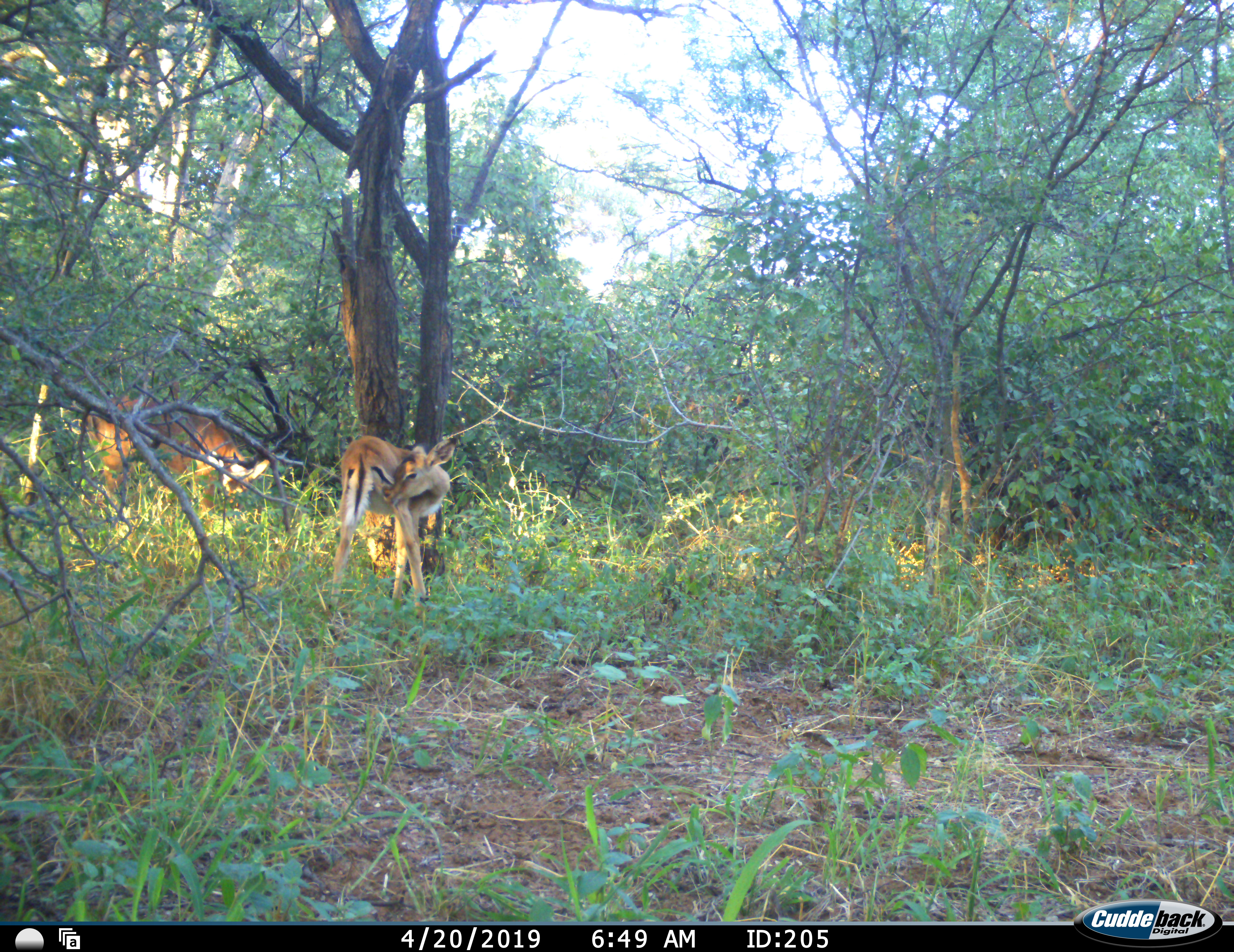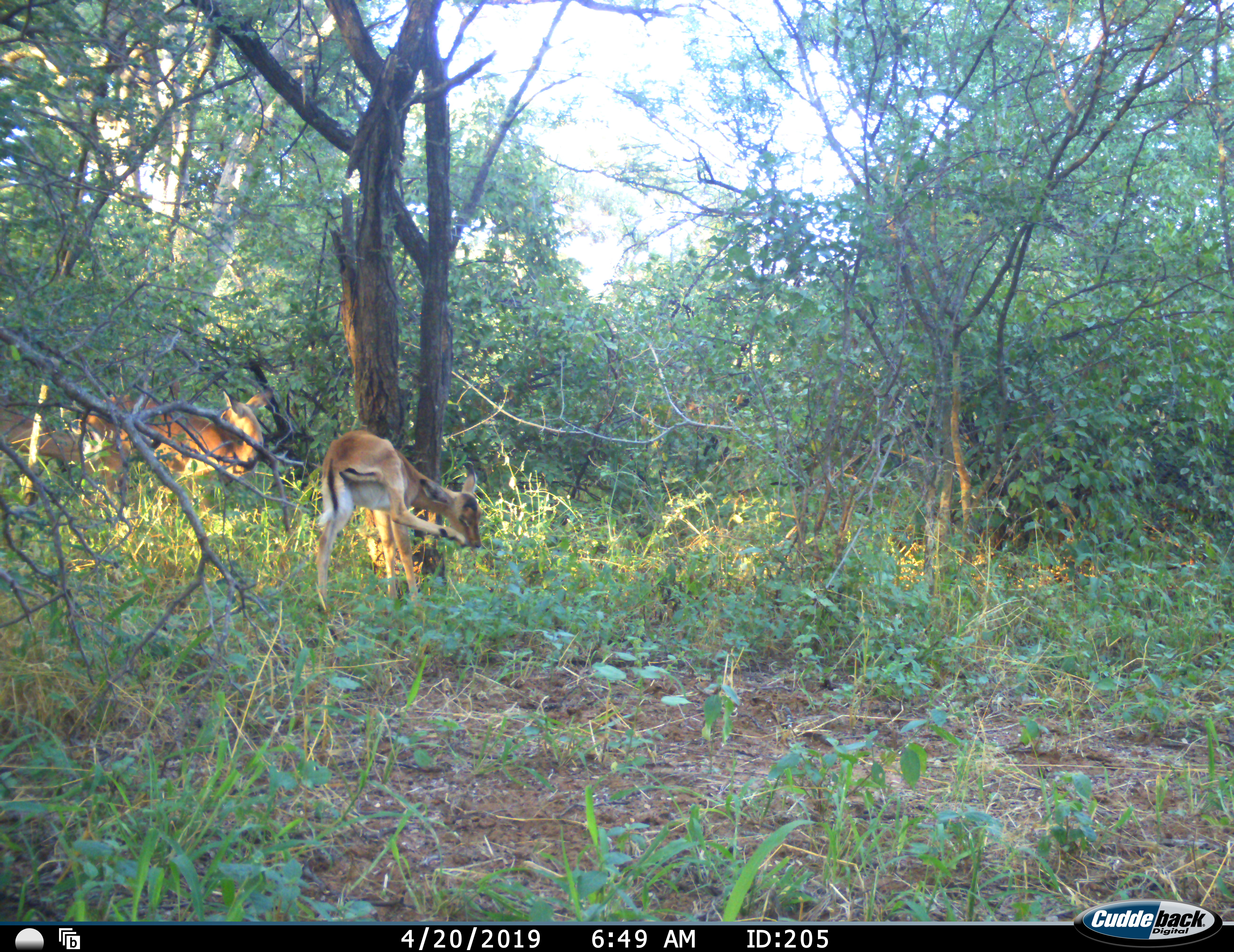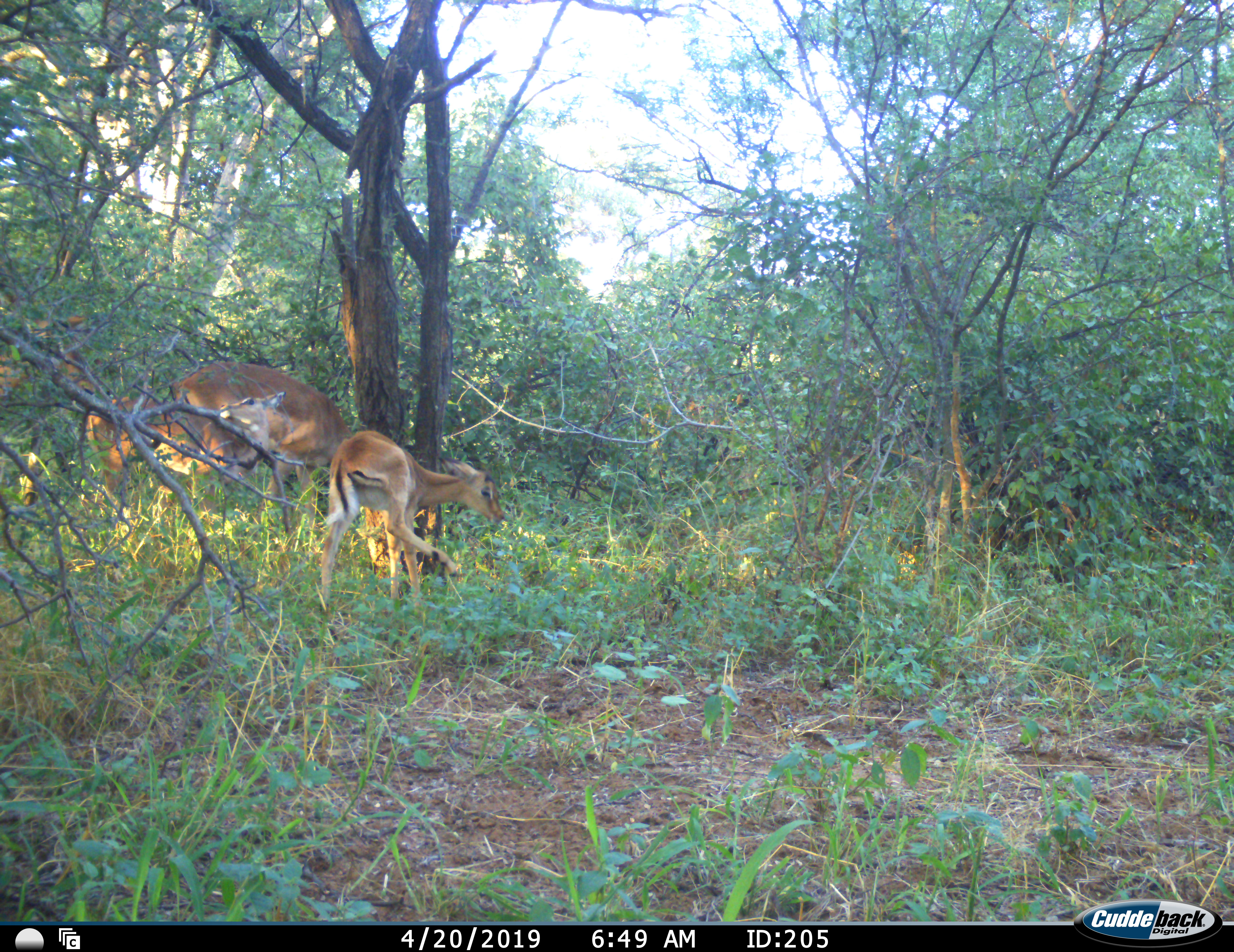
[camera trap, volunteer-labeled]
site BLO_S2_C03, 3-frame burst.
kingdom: Animalia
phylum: Chordata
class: Mammalia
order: Artiodactyla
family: Bovidae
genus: Aepyceros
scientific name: Aepyceros melampus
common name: impala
Impala (Aepyceros melampus), count 3. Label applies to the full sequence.